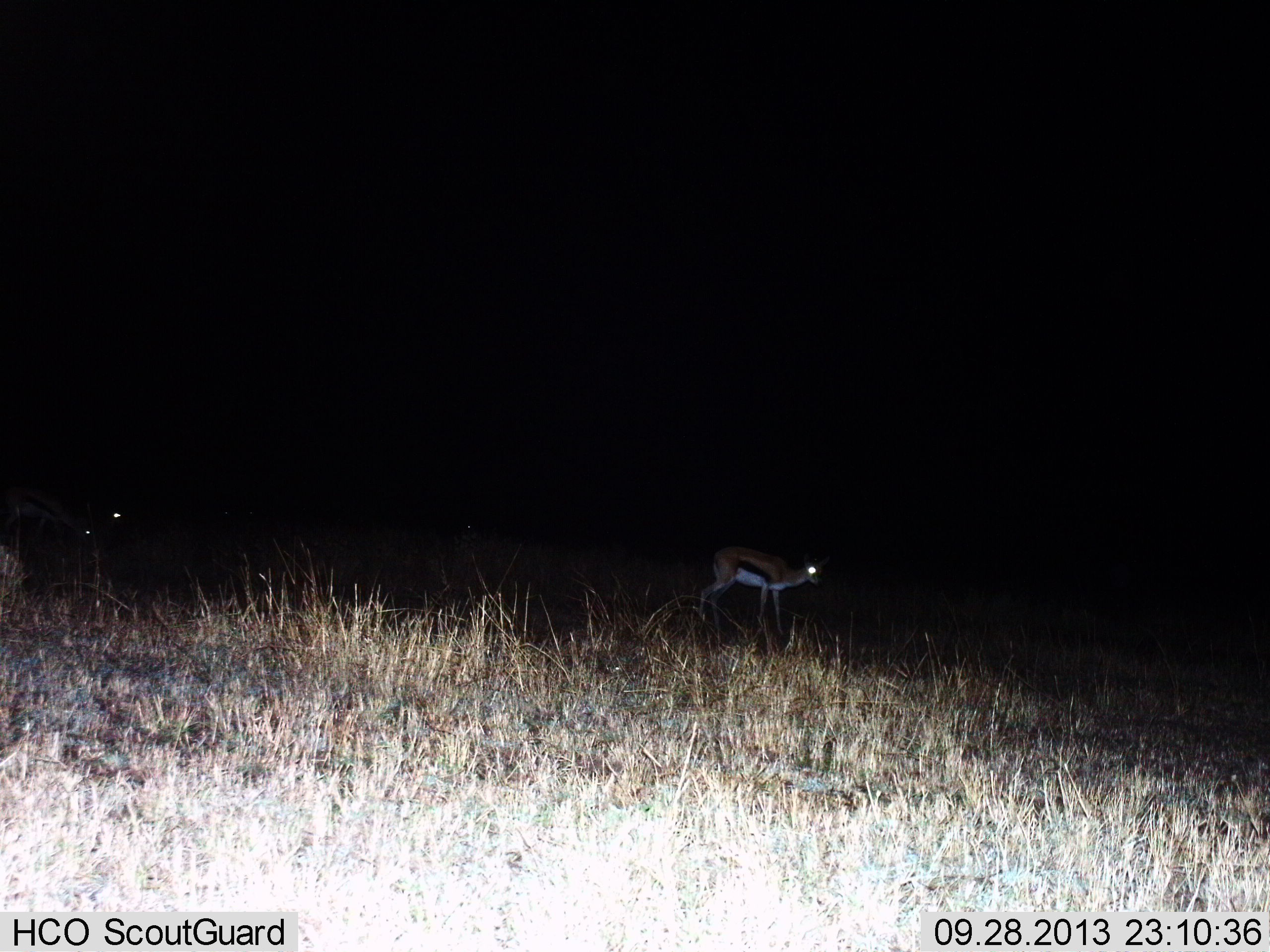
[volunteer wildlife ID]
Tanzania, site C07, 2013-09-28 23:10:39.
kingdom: Animalia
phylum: Chordata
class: Mammalia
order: Artiodactyla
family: Bovidae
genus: Eudorcas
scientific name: Eudorcas thomsonii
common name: thomson's gazelle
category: gazellethomsons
Gazellethomsons (thomson's gazelle) (Eudorcas thomsonii), count 3. Behavior (volunteer vote fractions): standing 93%, resting 0%, moving 7%, interacting 0%. Young present (vote fraction): 0%. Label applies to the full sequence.